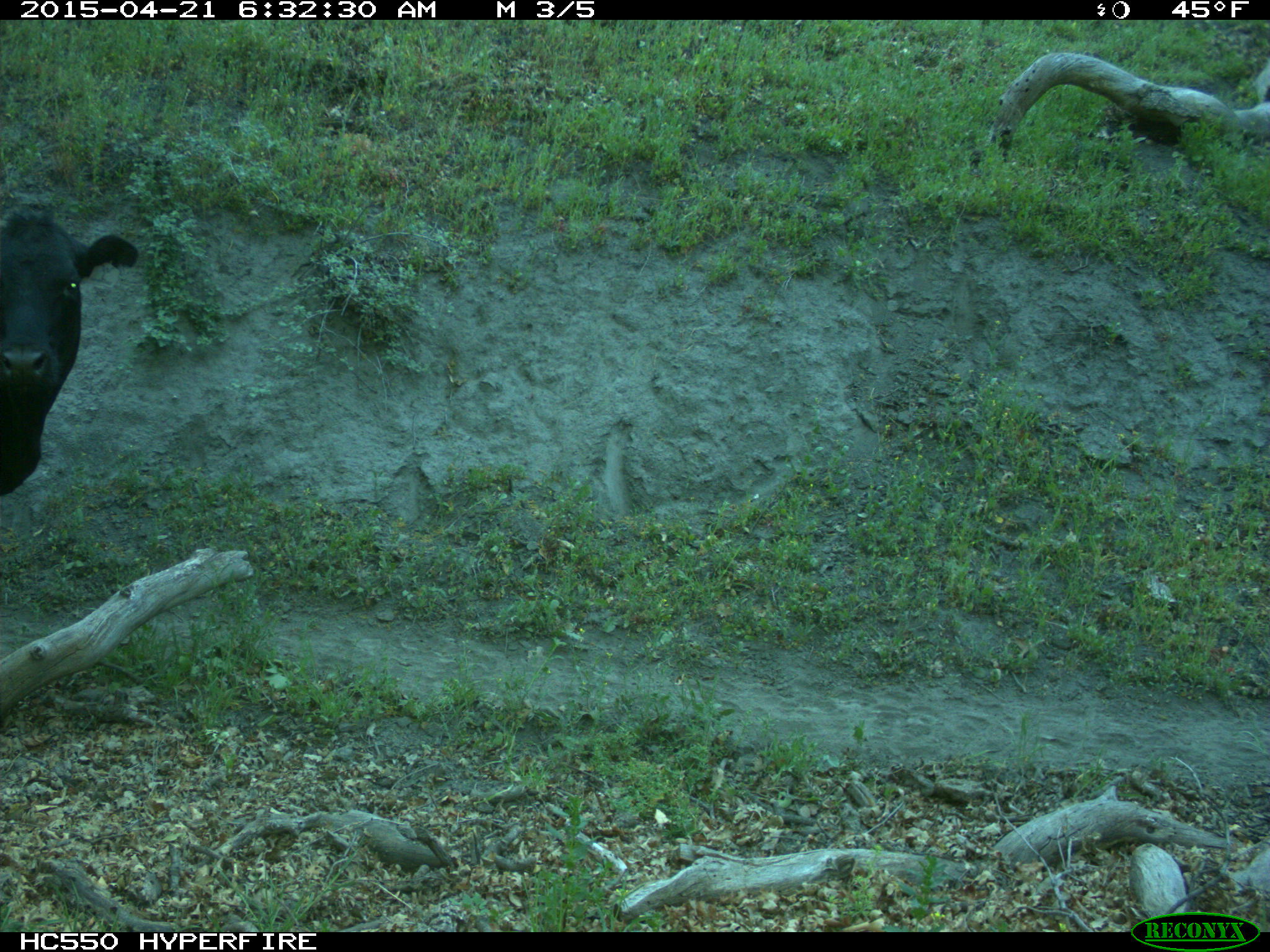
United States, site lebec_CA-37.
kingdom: Animalia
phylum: Chordata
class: Mammalia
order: Artiodactyla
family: Bovidae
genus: Bos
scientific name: Bos taurus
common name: domestic cow